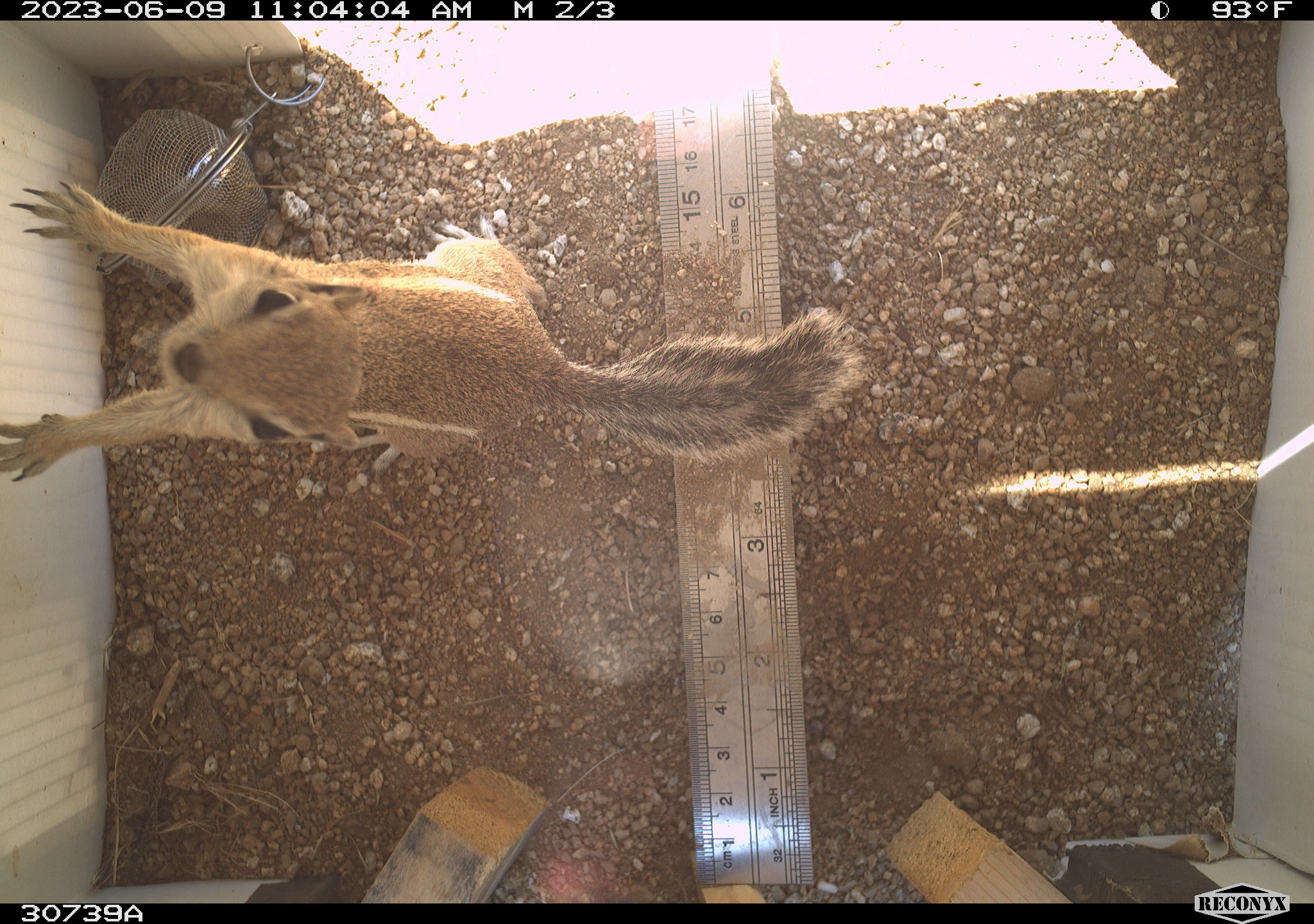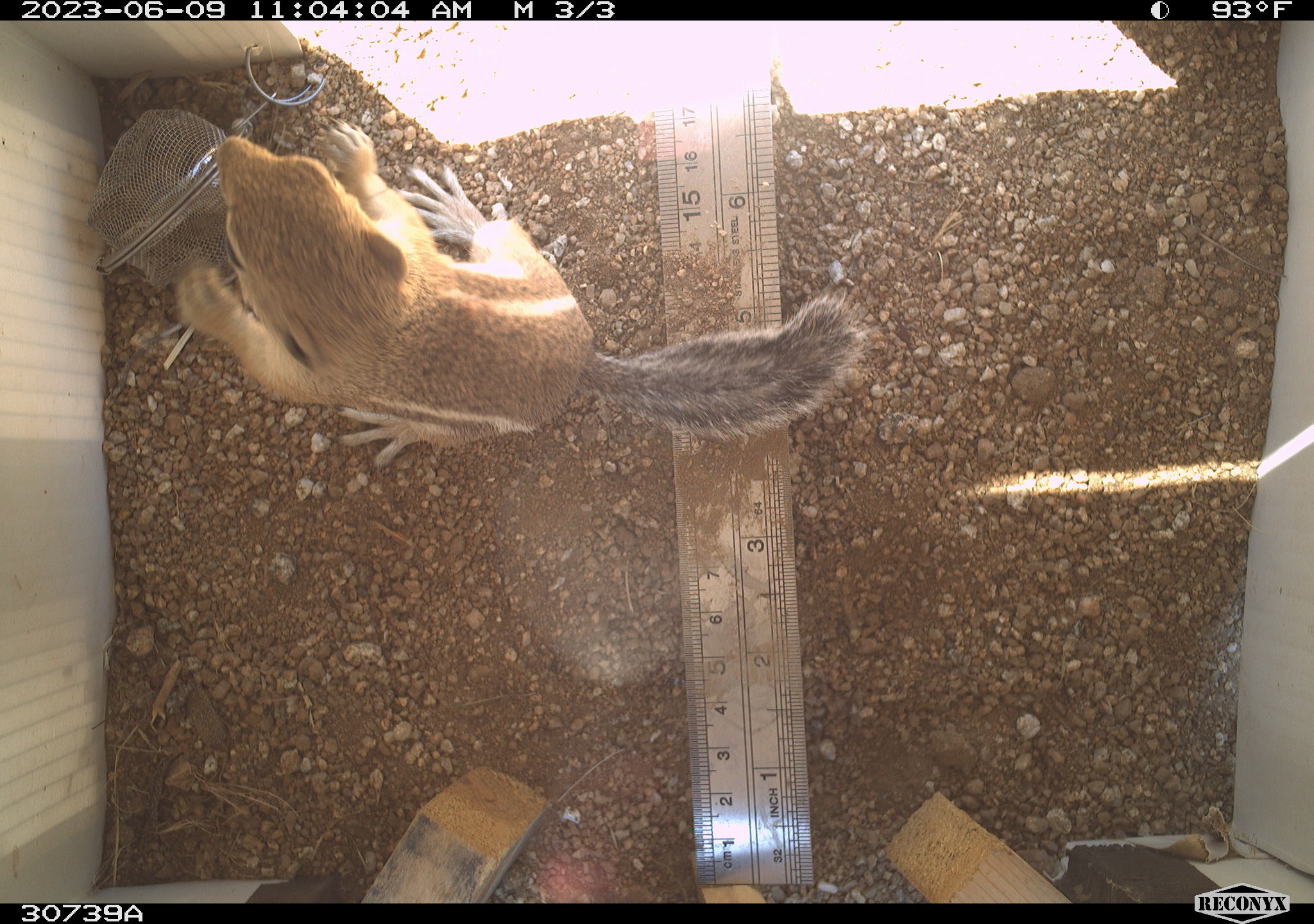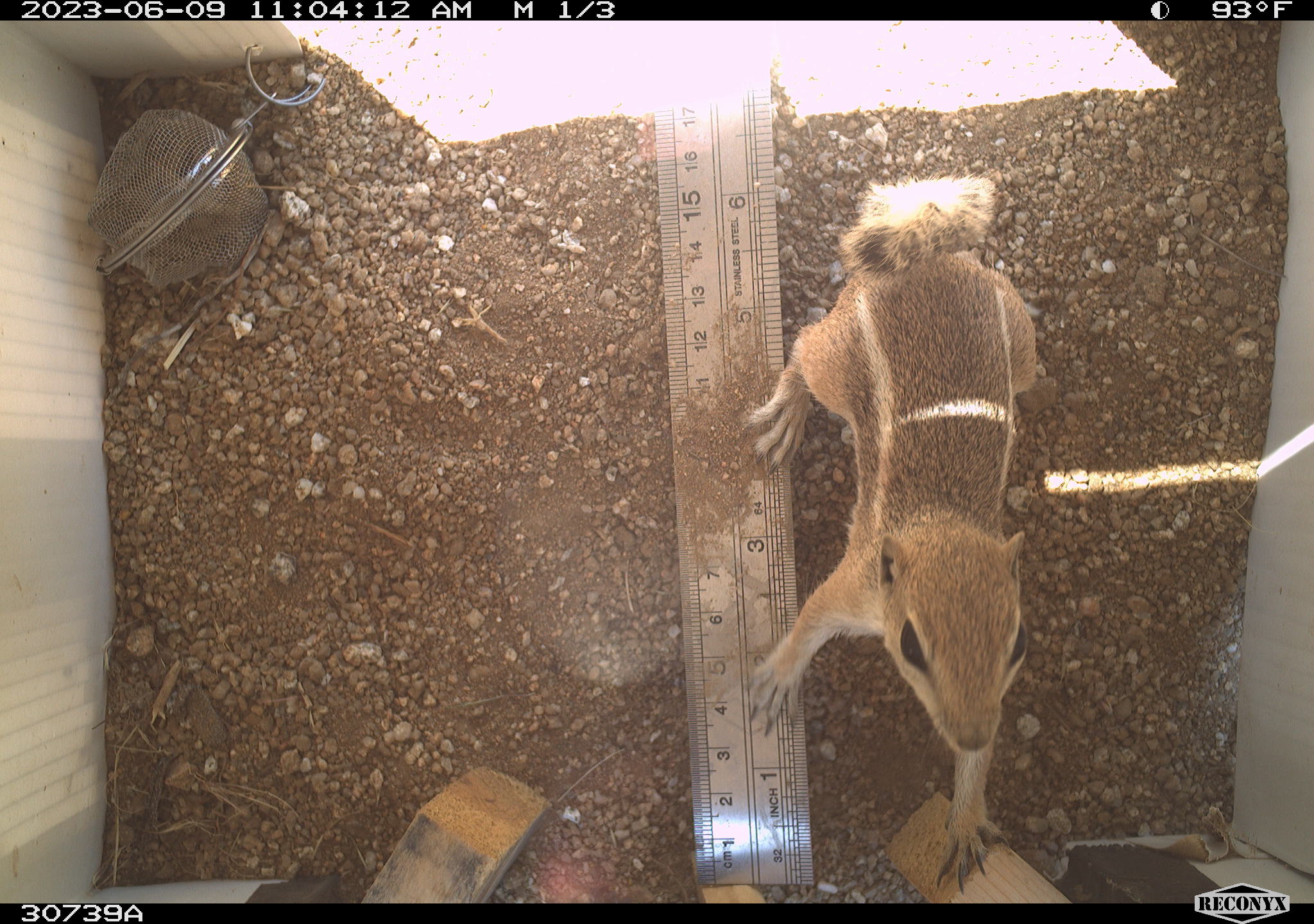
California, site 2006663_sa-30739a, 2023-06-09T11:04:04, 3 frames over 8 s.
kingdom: Animalia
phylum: Chordata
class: Mammalia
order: Rodentia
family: Sciuridae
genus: Ammospermophilus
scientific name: Ammospermophilus leucurus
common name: white-tailed antelope squirrel